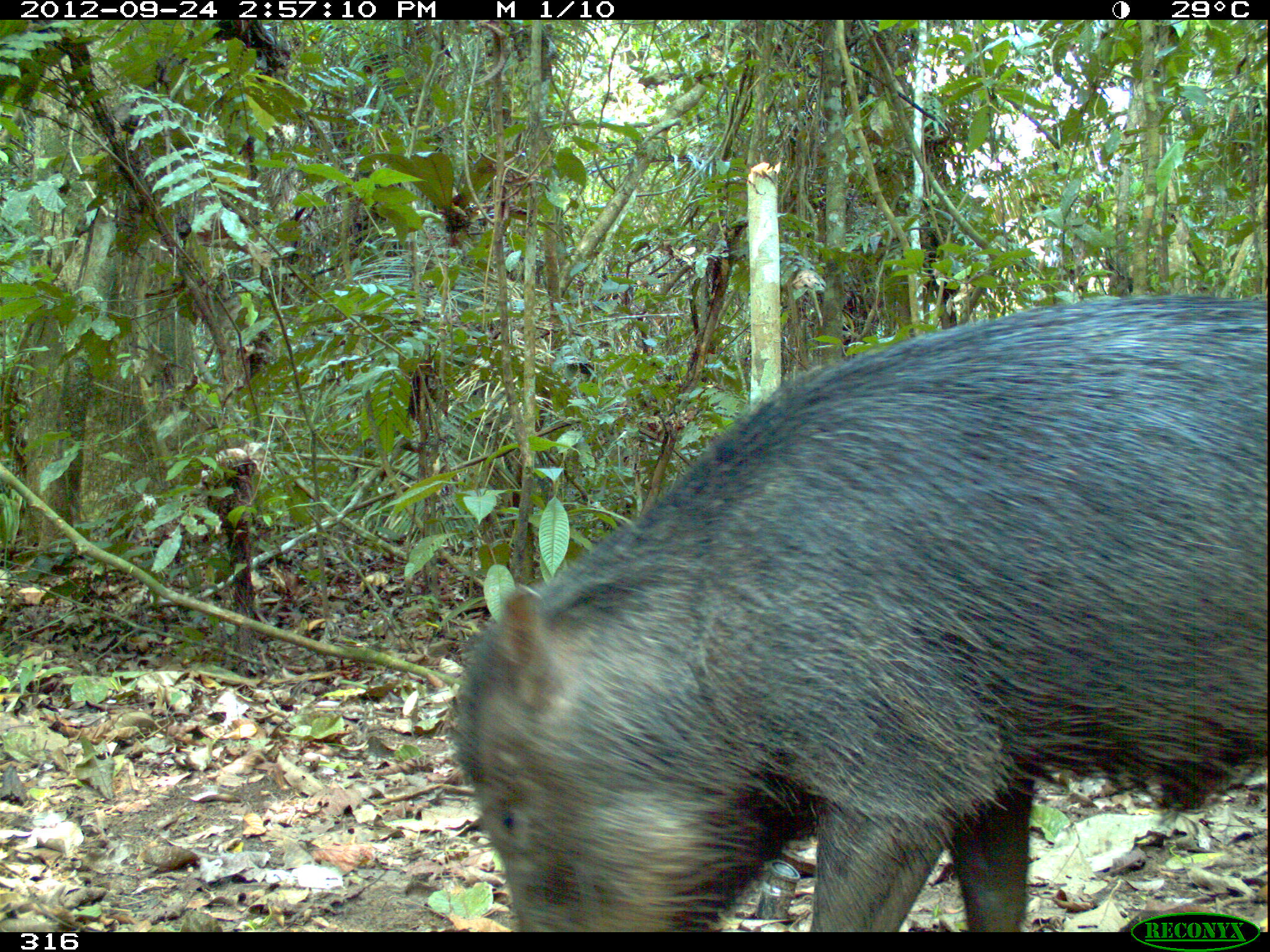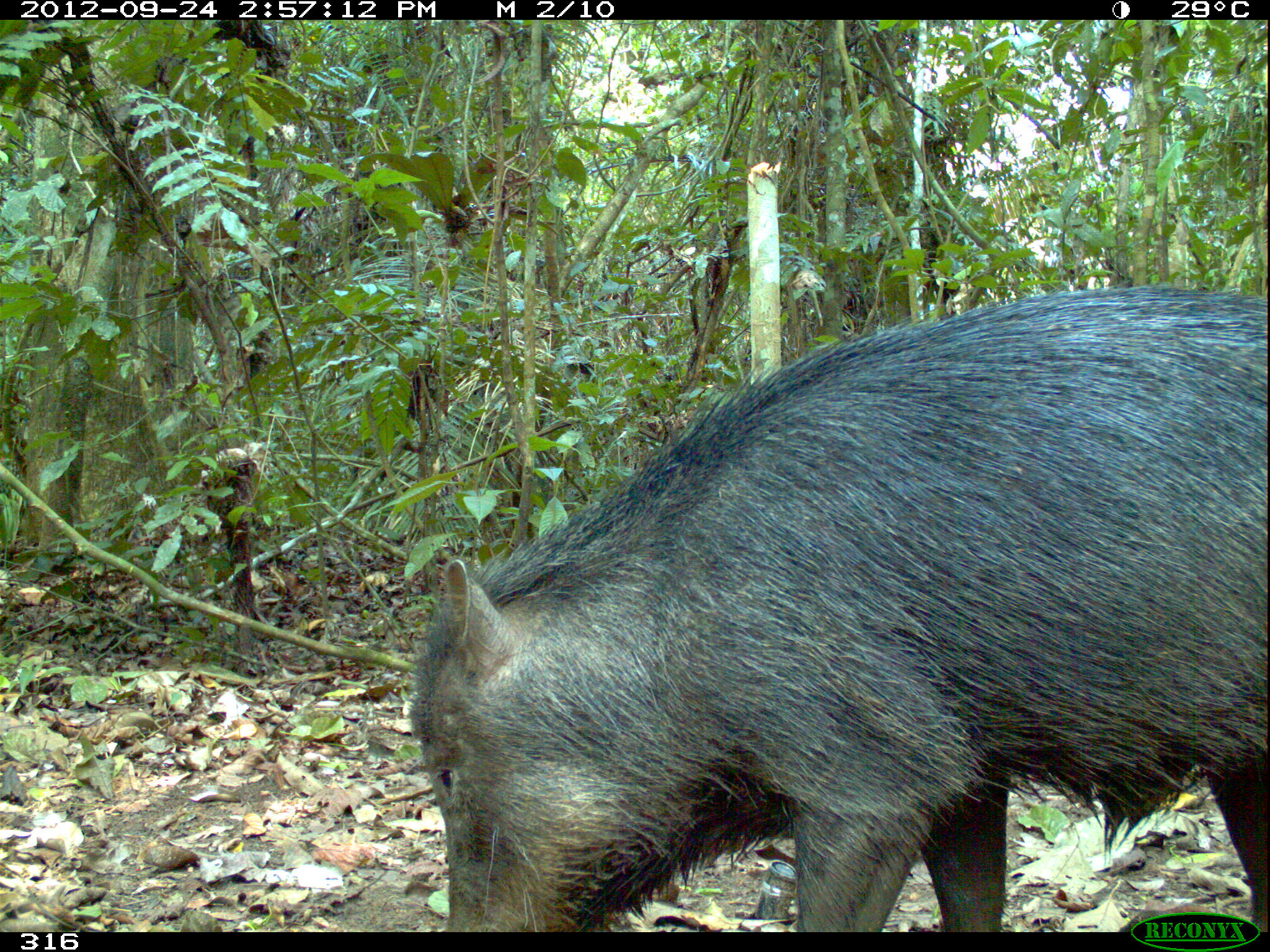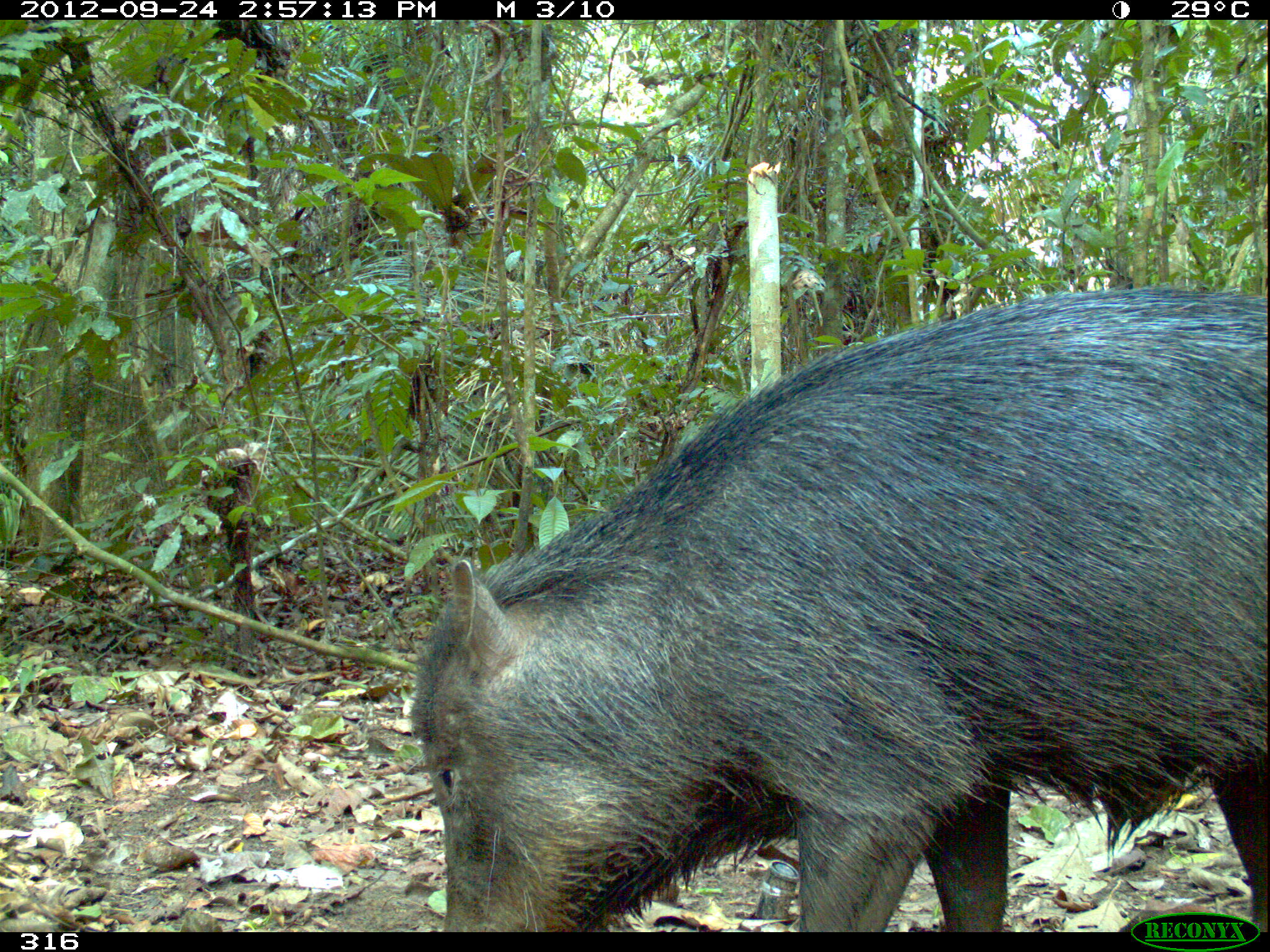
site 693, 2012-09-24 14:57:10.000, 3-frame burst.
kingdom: Animalia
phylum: Chordata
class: Mammalia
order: Artiodactyla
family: Tayassuidae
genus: Tayassu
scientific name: Tayassu pecari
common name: white-lipped peccary